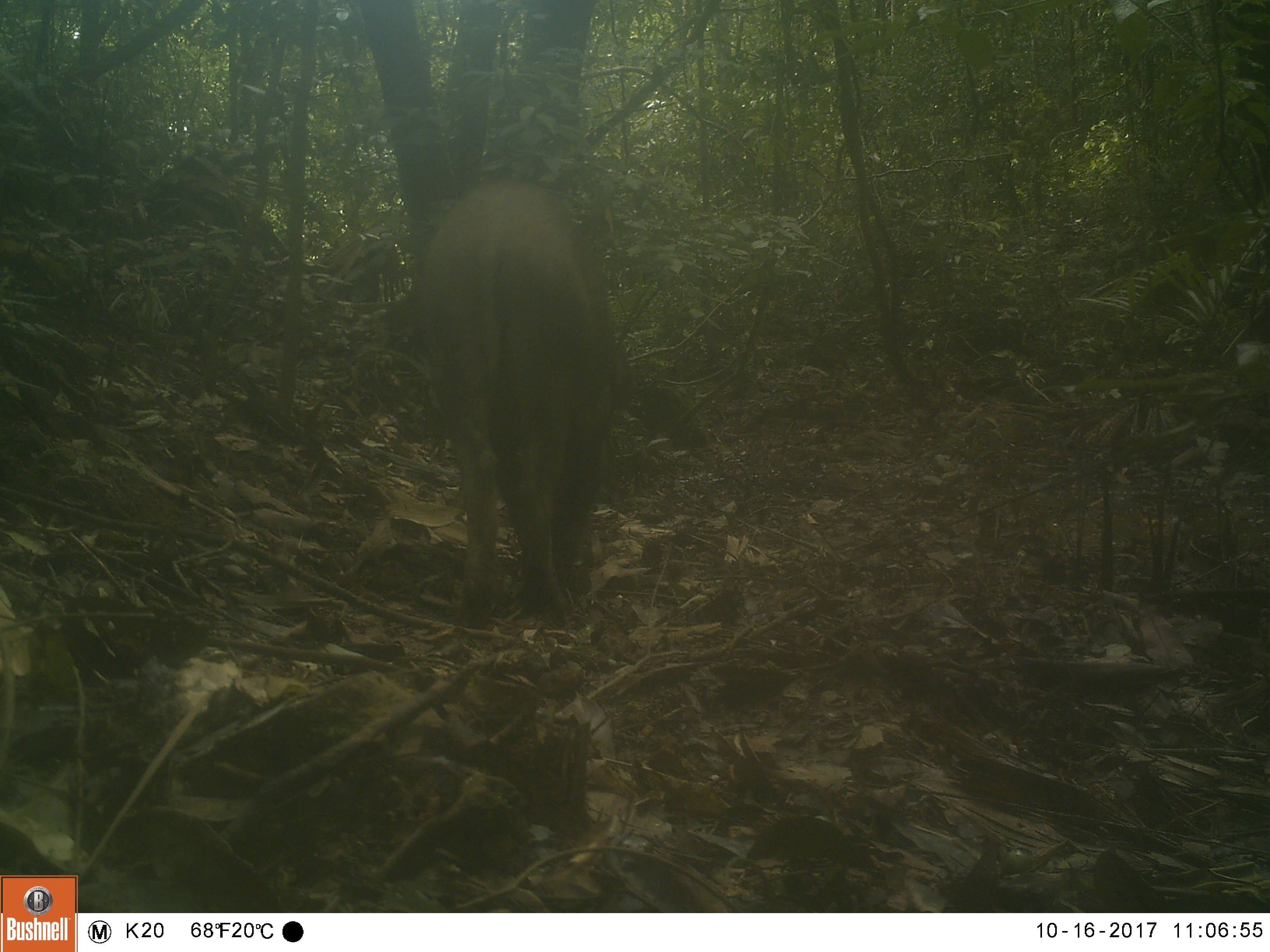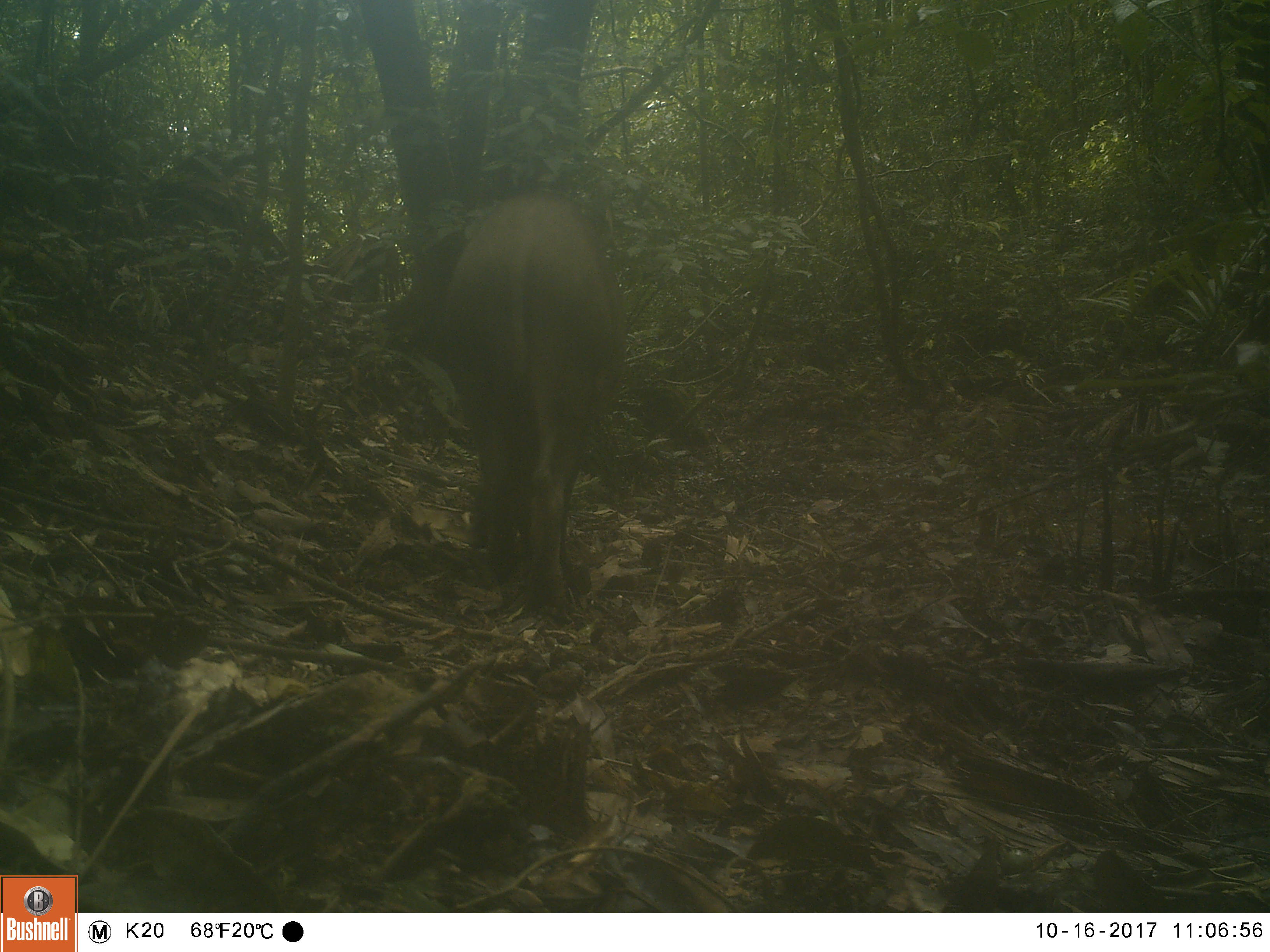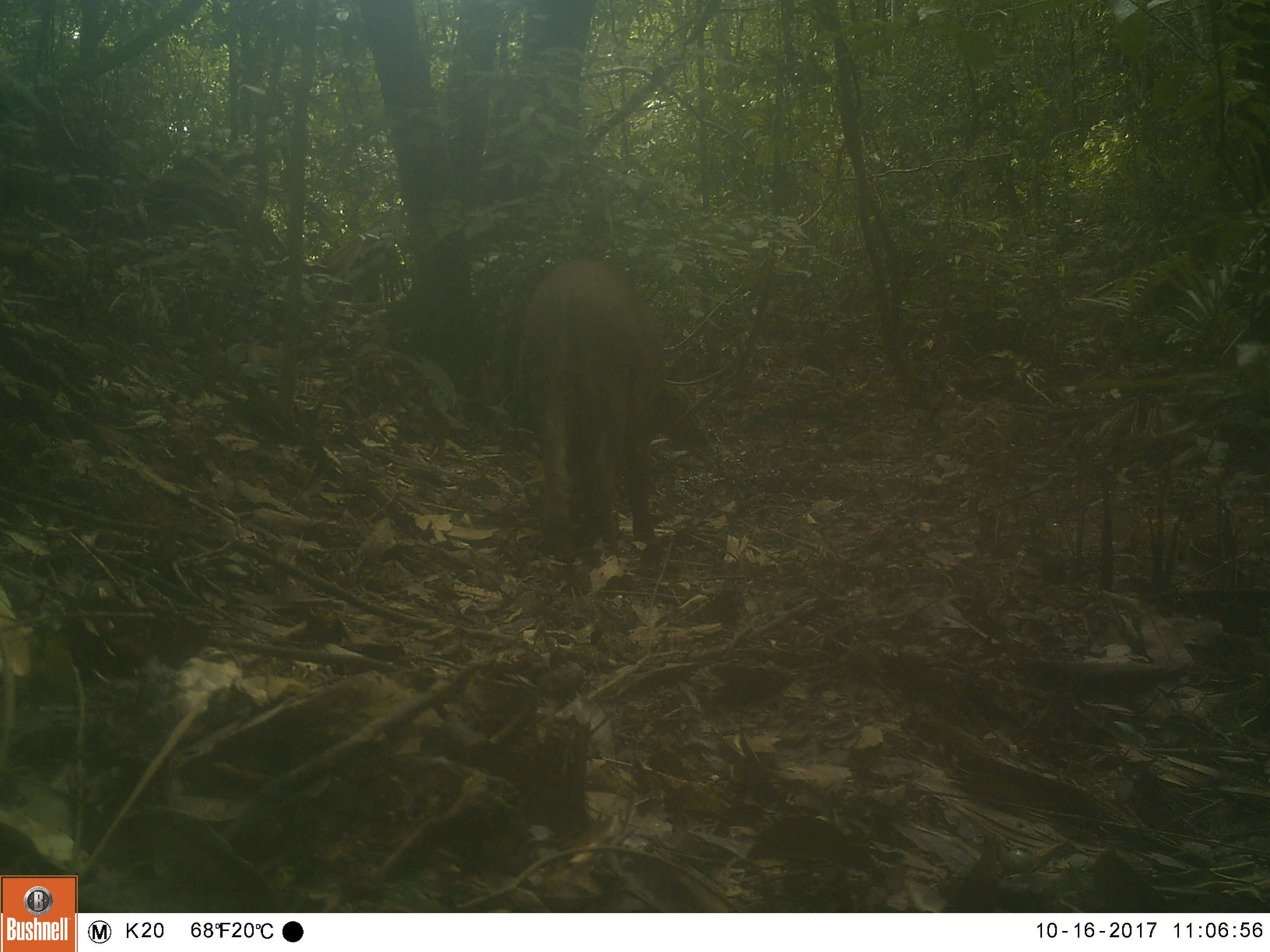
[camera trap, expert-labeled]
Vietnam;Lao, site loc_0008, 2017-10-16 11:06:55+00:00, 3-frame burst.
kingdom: Animalia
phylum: Chordata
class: Mammalia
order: Artiodactyla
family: Suidae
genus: Sus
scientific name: Sus scrofa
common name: eurasian wild pig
Eurasian wild pig (Sus scrofa). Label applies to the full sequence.